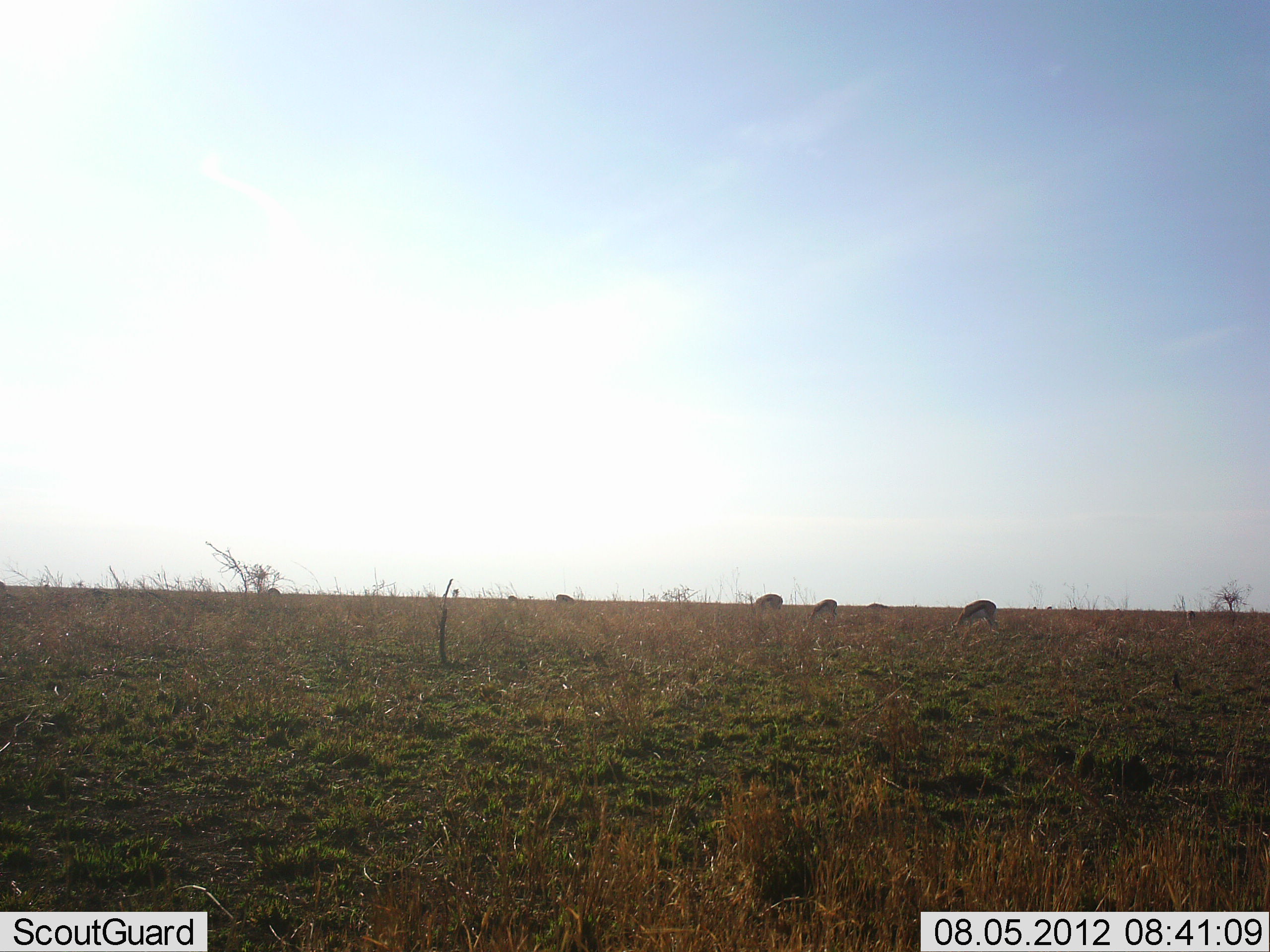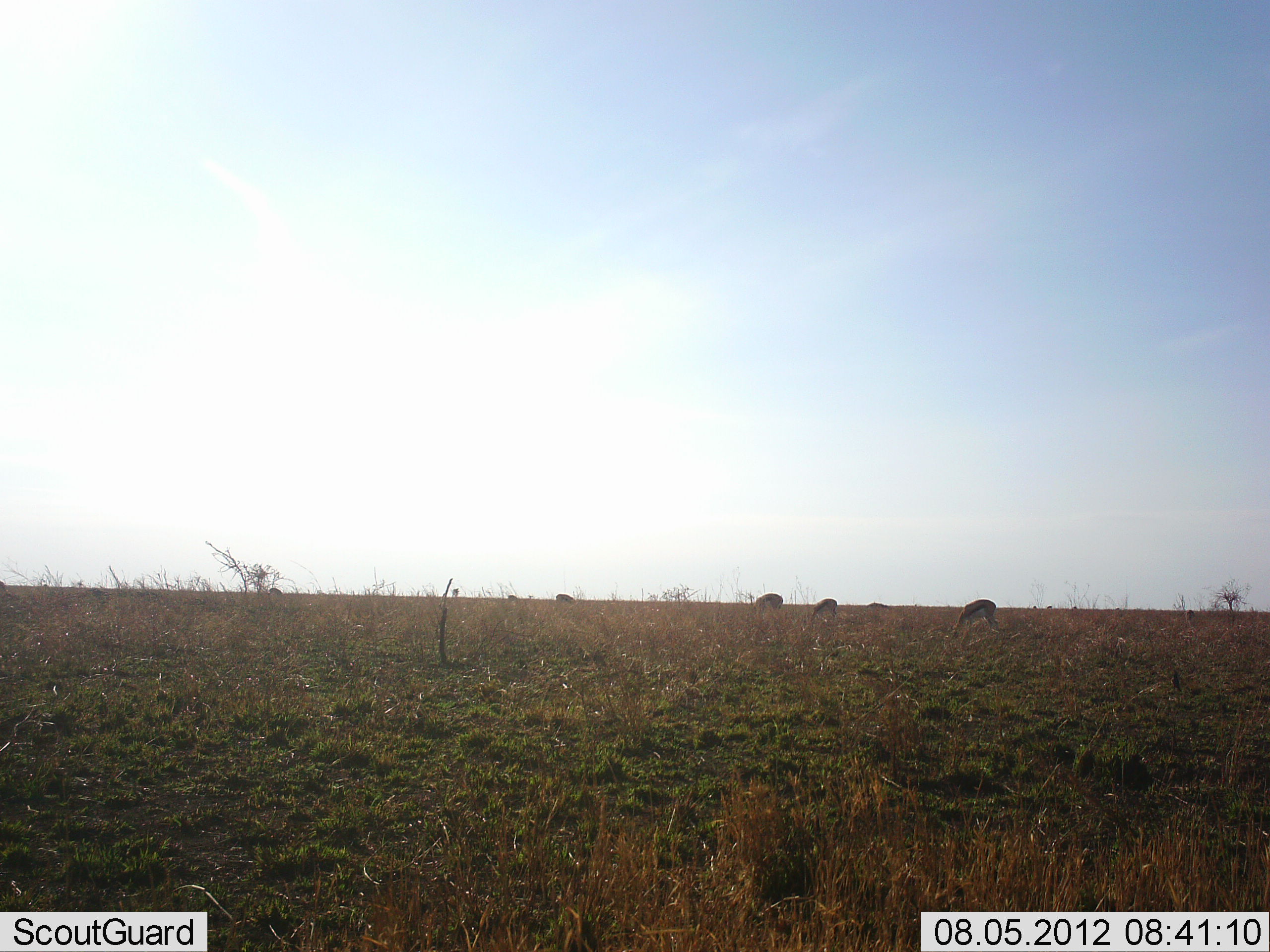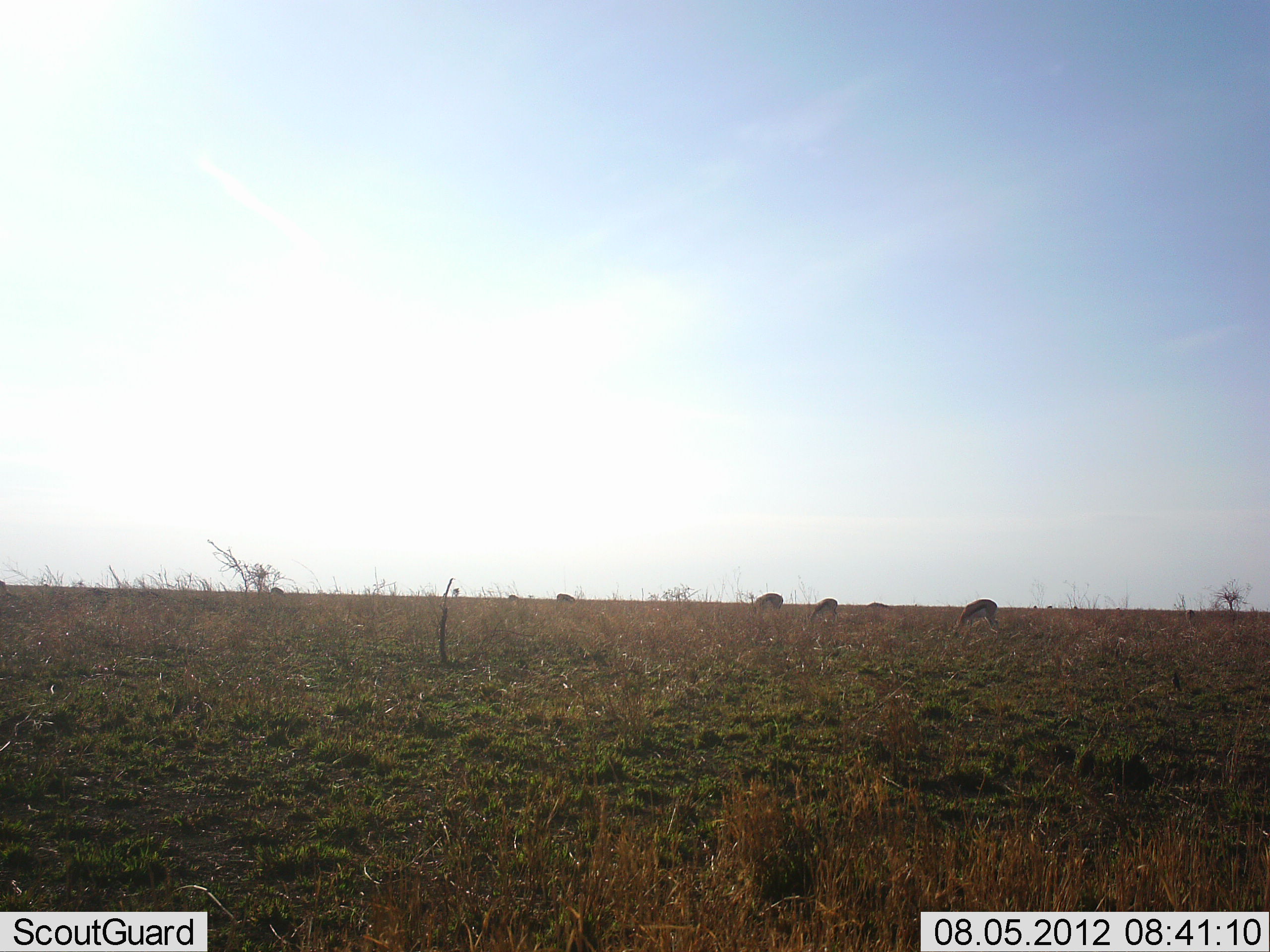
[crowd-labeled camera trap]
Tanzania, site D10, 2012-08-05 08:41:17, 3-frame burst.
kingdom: Animalia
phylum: Chordata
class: Mammalia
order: Artiodactyla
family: Bovidae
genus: Eudorcas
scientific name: Eudorcas thomsonii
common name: thomson's gazelle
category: gazellethomsons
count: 7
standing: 30%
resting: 0%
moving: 0%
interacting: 0%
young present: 0%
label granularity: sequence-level